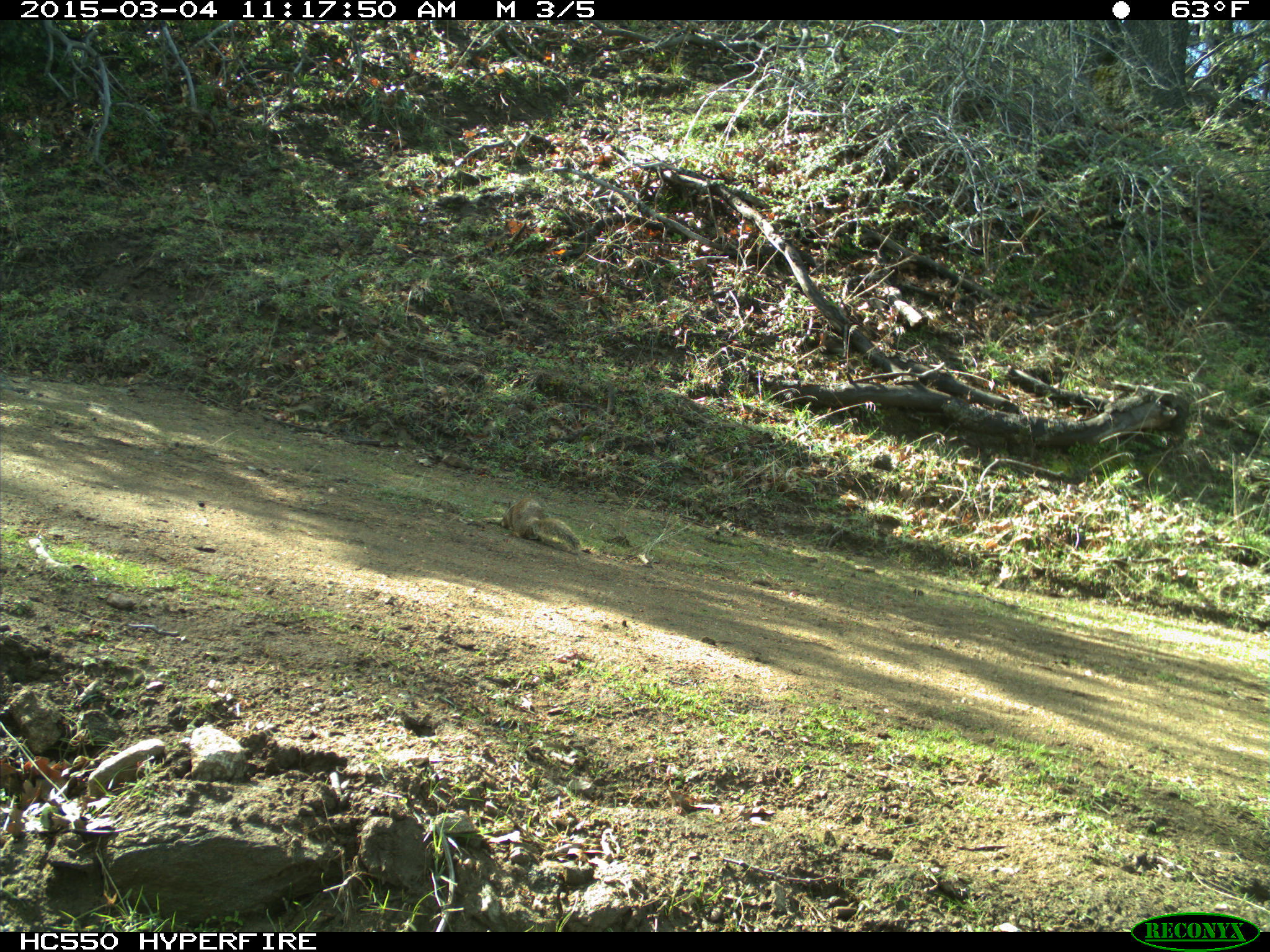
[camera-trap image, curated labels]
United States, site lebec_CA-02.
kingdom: Animalia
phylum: Chordata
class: Mammalia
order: Rodentia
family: Sciuridae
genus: Otospermophilus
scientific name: Otospermophilus beecheyi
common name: california ground squirrel